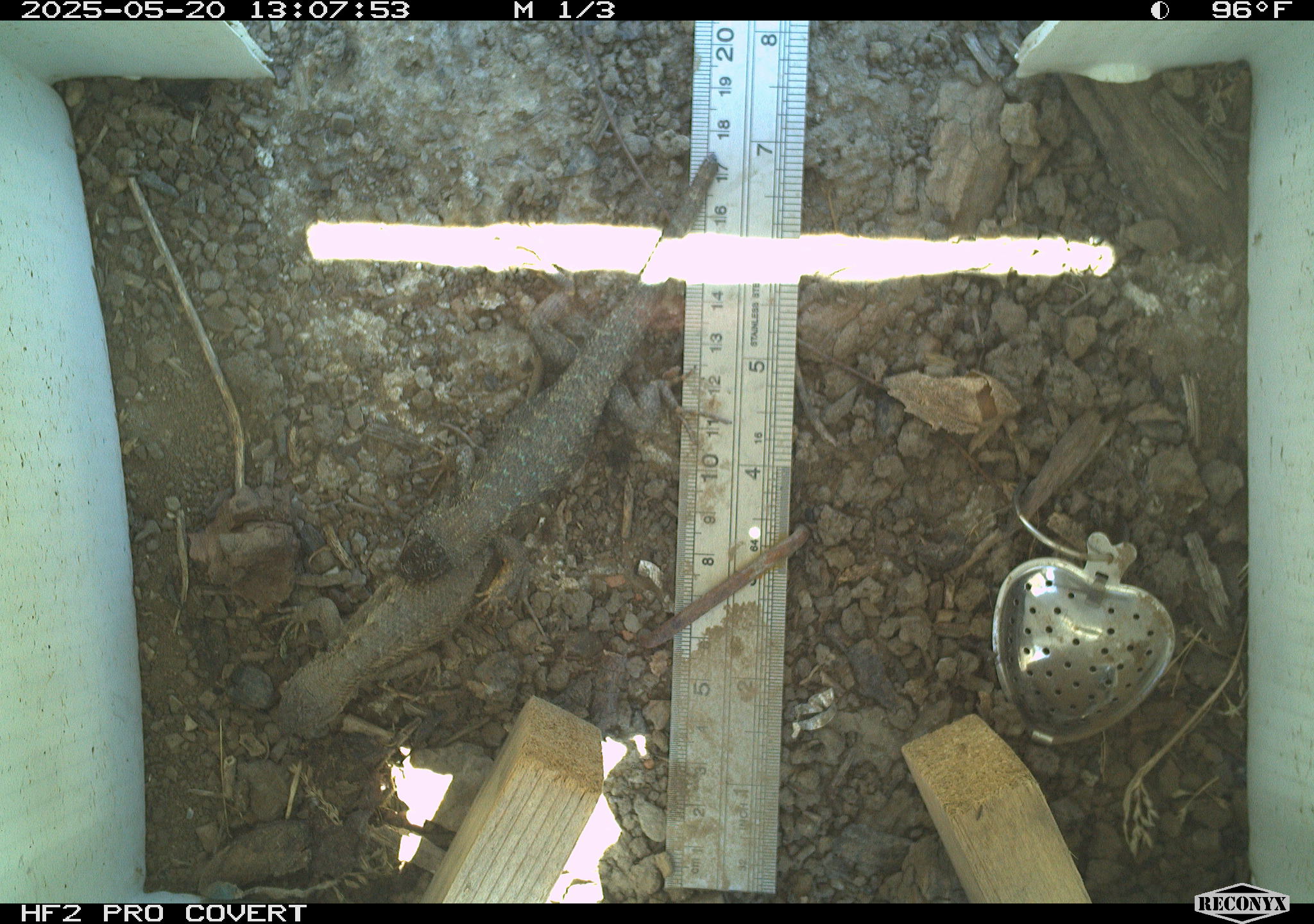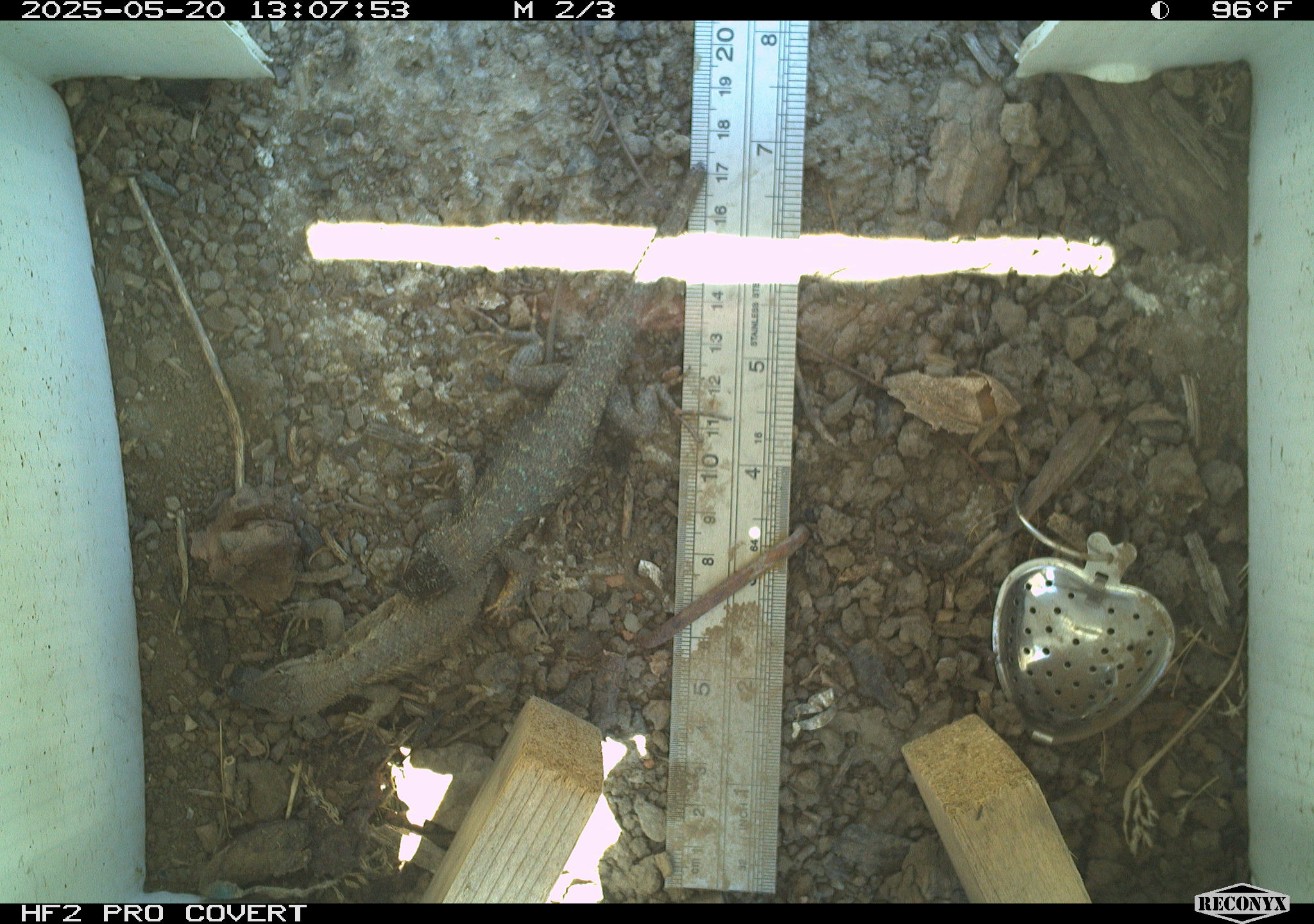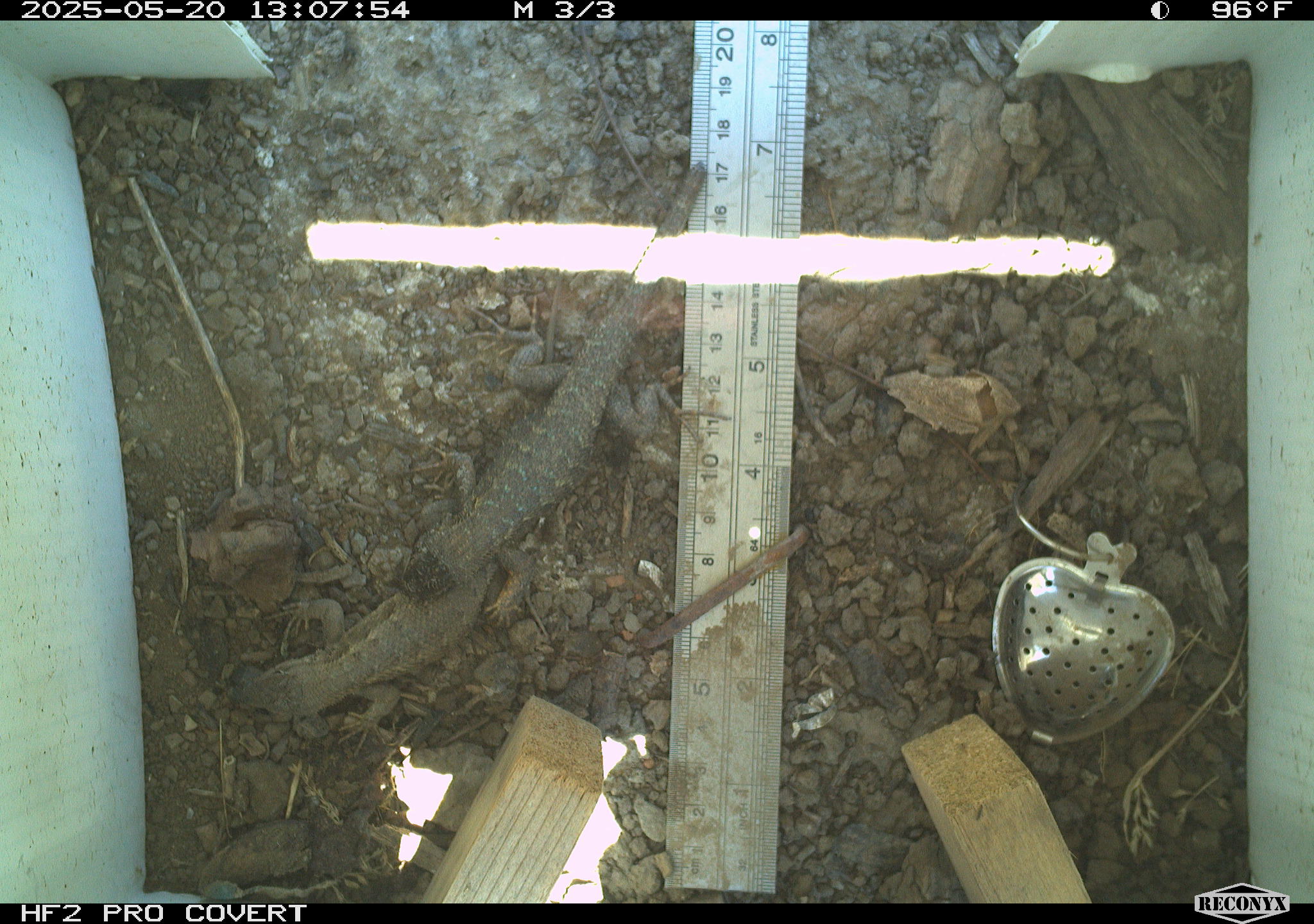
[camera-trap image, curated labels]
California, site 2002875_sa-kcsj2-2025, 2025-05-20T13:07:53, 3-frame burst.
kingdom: Animalia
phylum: Chordata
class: Reptilia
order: Squamata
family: Phrynosomatidae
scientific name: Phrynosomatidae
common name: north american spiny lizards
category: sceloporus/uta species